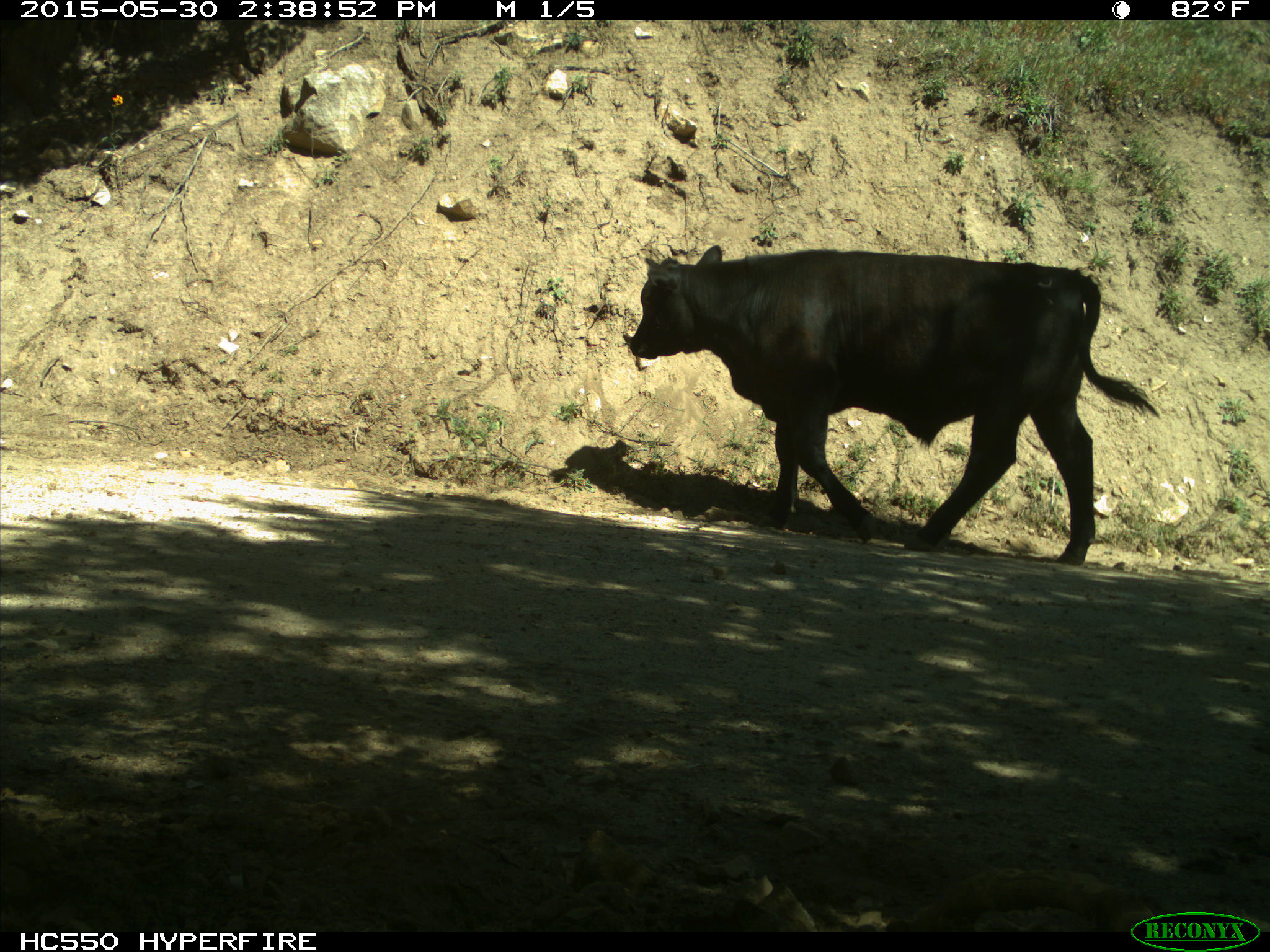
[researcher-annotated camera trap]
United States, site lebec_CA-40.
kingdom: Animalia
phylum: Chordata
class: Mammalia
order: Artiodactyla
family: Bovidae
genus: Bos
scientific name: Bos taurus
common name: domestic cow